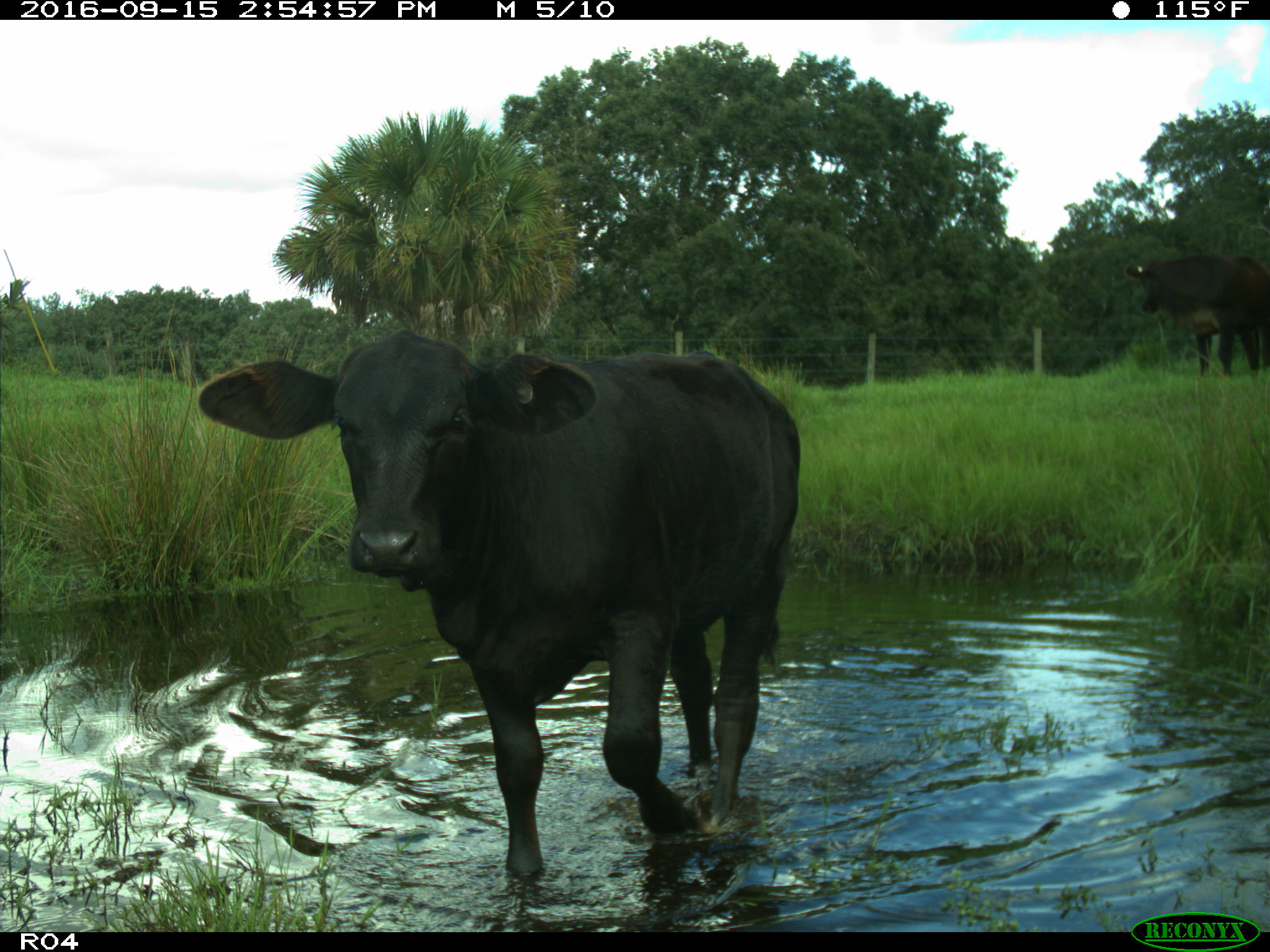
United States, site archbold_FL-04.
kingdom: Animalia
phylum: Chordata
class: Mammalia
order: Artiodactyla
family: Bovidae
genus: Bos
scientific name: Bos taurus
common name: domestic cow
Bos taurus (domestic cow).